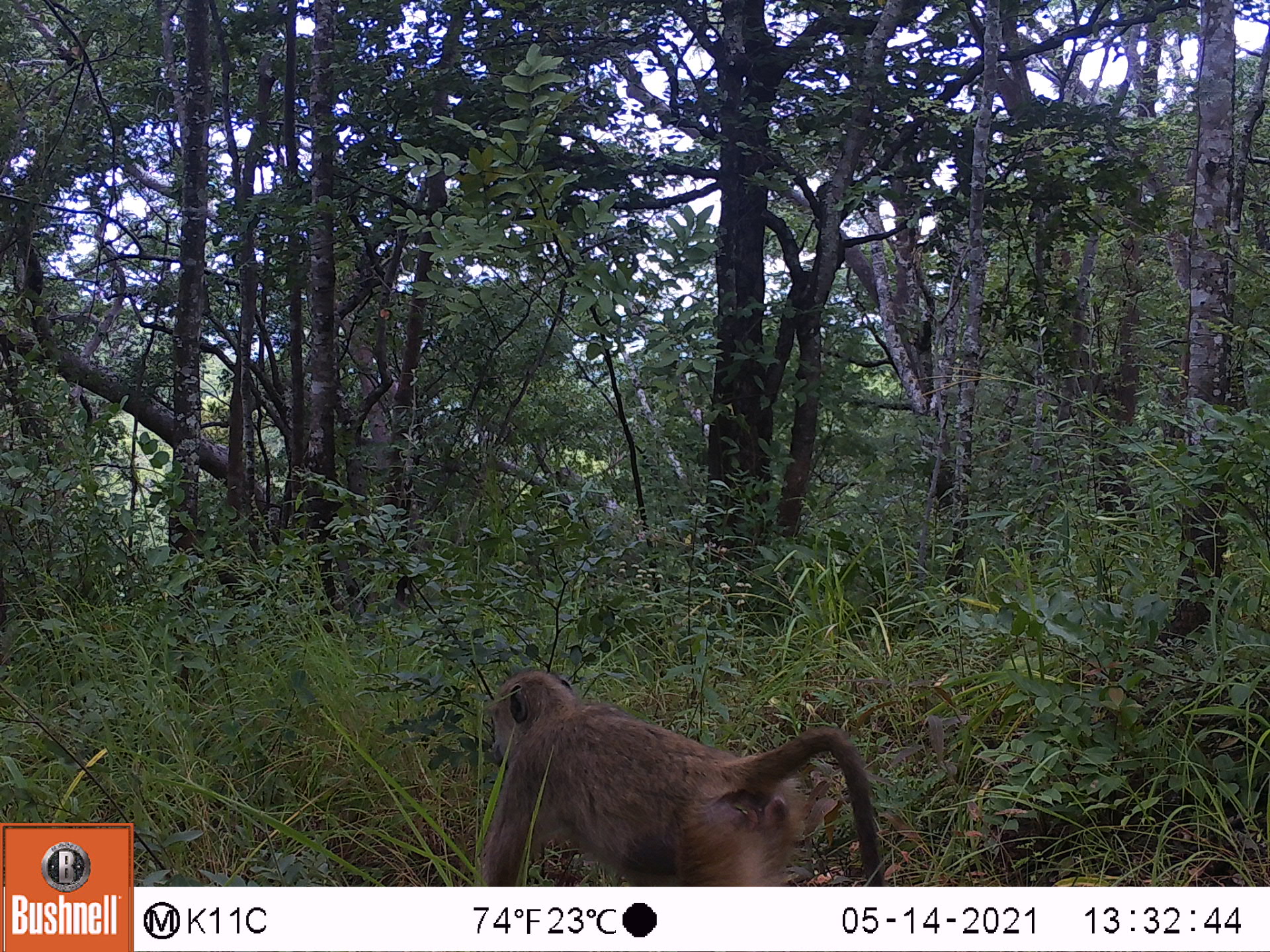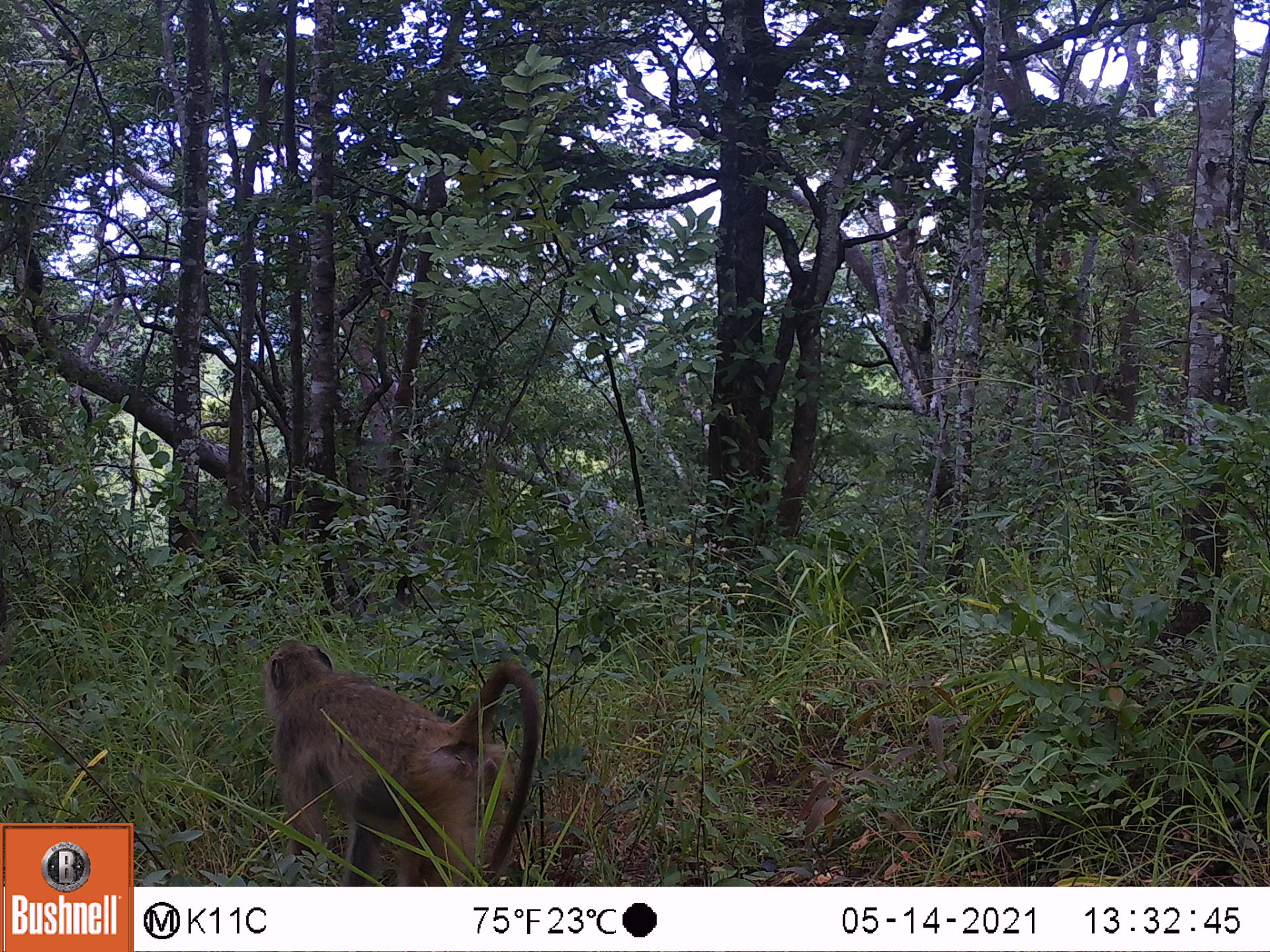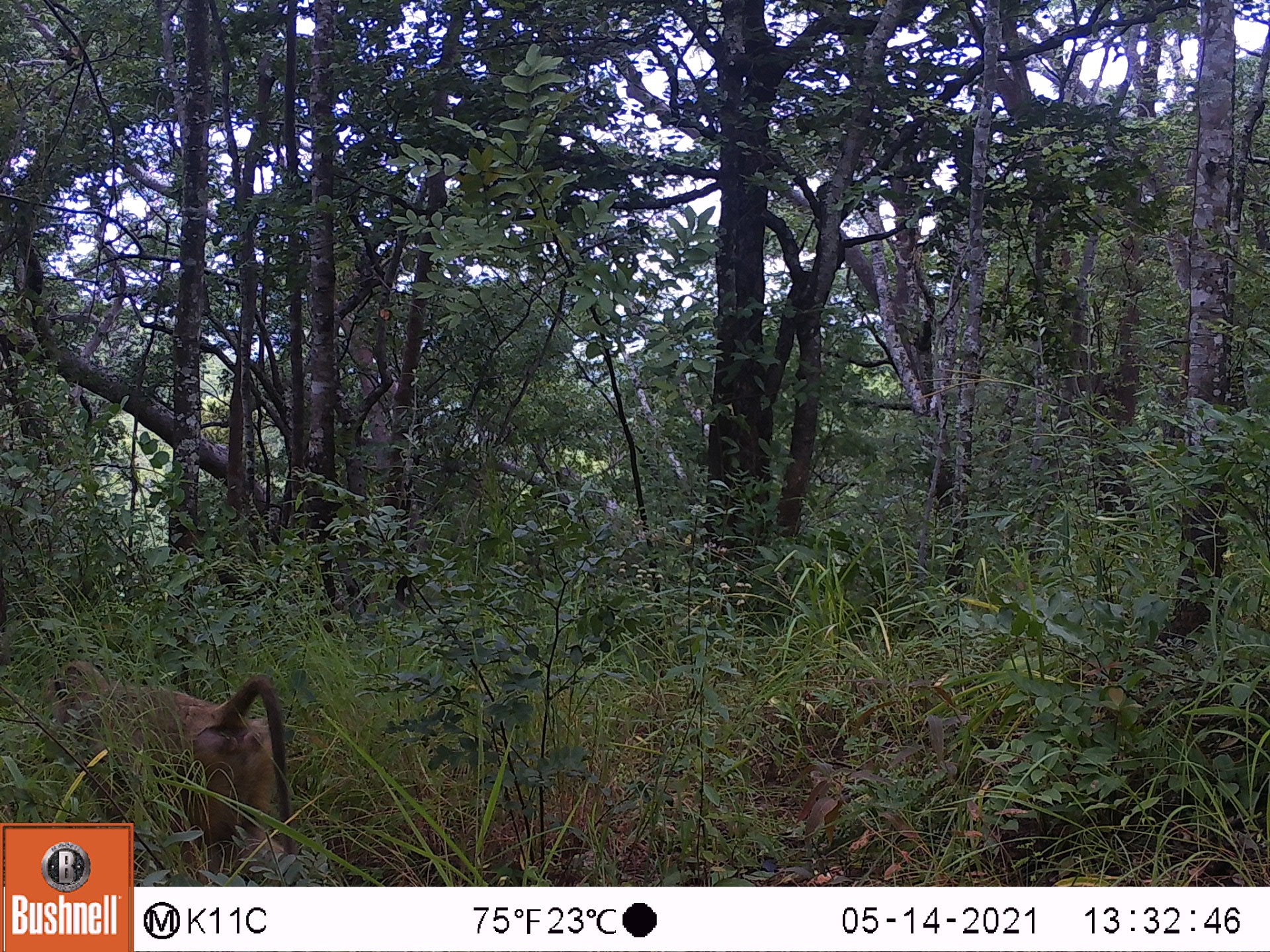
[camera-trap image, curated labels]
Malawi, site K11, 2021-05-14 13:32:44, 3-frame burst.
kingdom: Animalia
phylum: Chordata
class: Mammalia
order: Primates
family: Cercopithecidae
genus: Papio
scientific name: Papio cynocephalus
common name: yellow baboon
Yellow baboon (Papio cynocephalus), count 1.